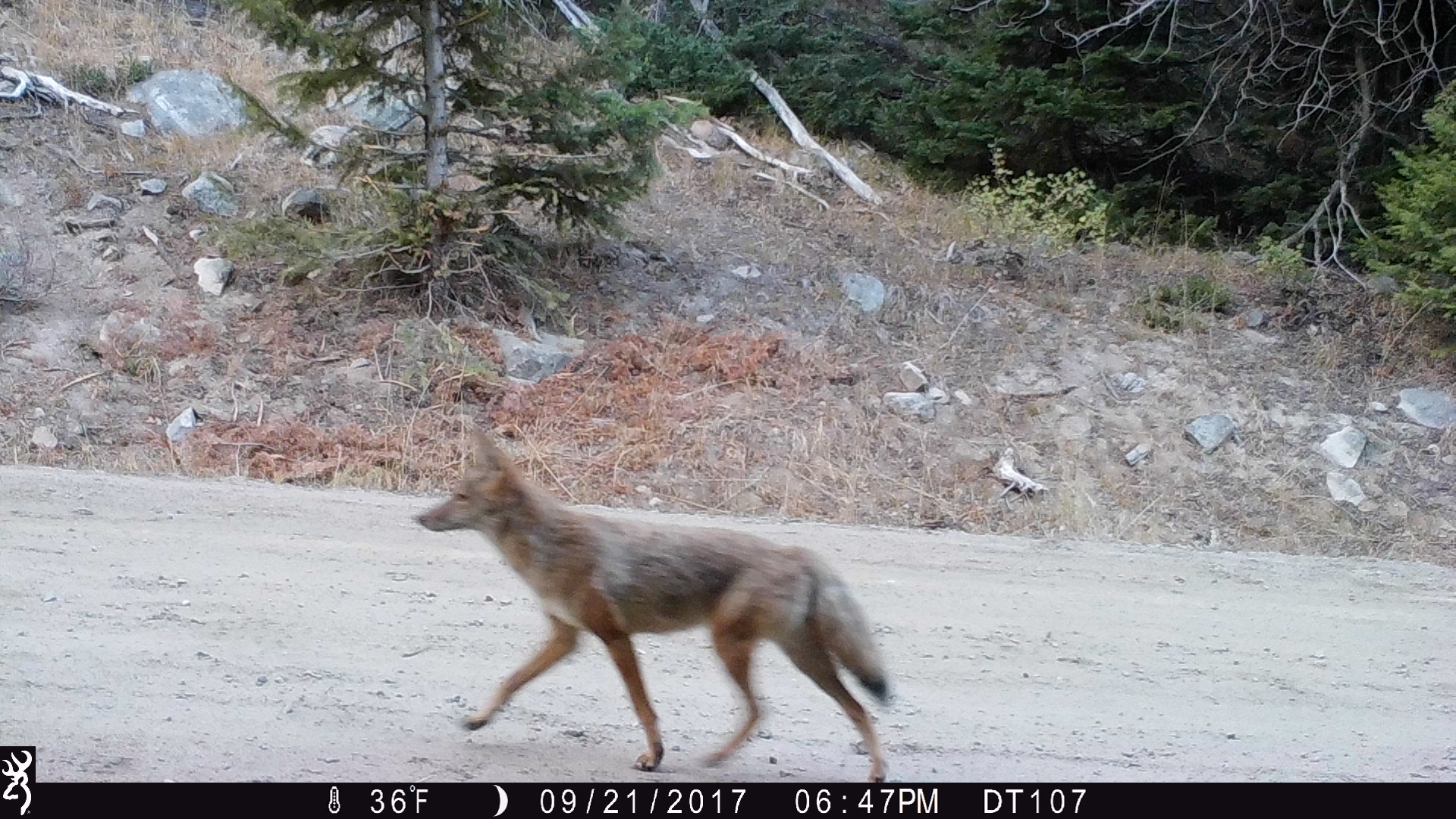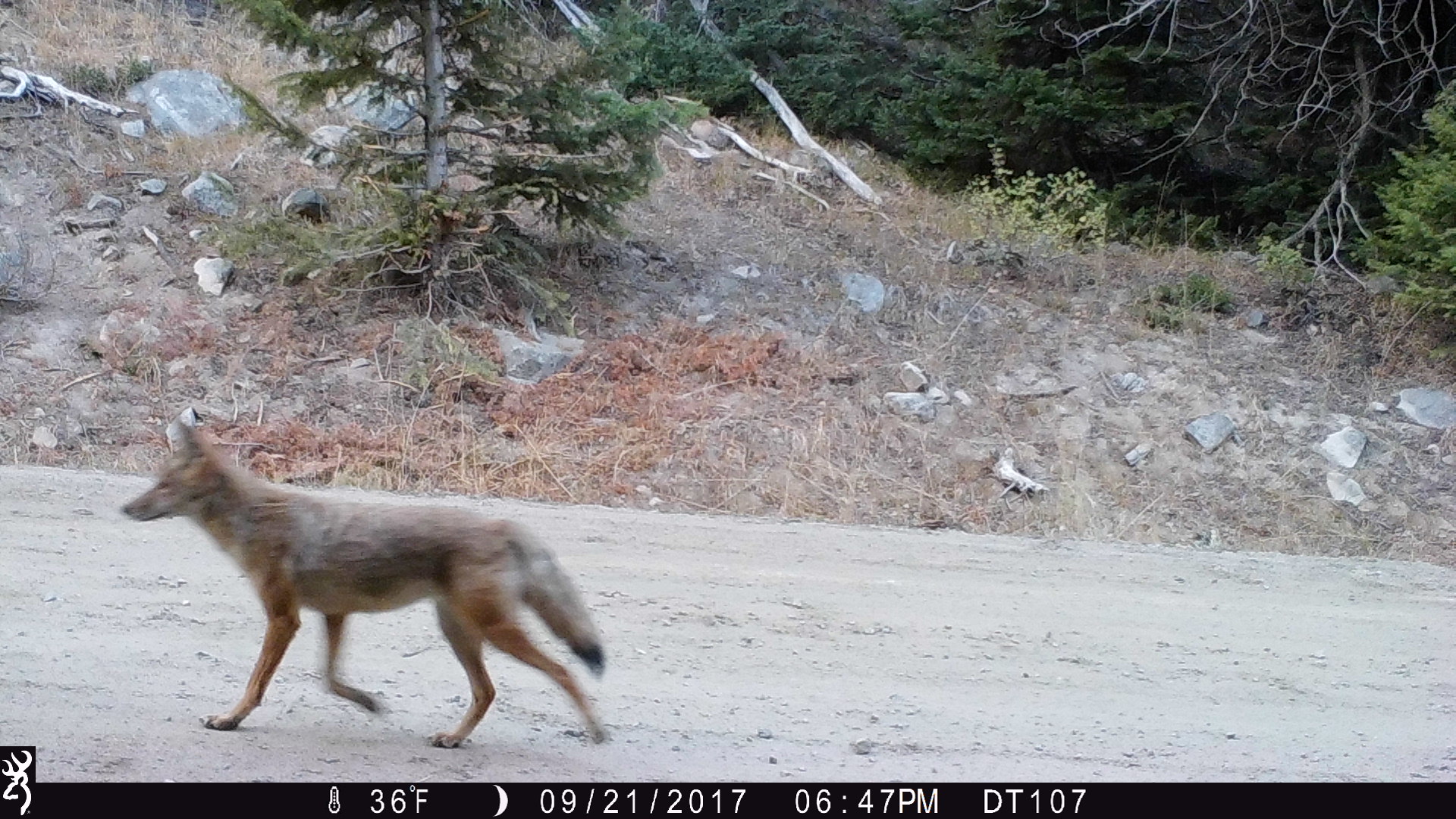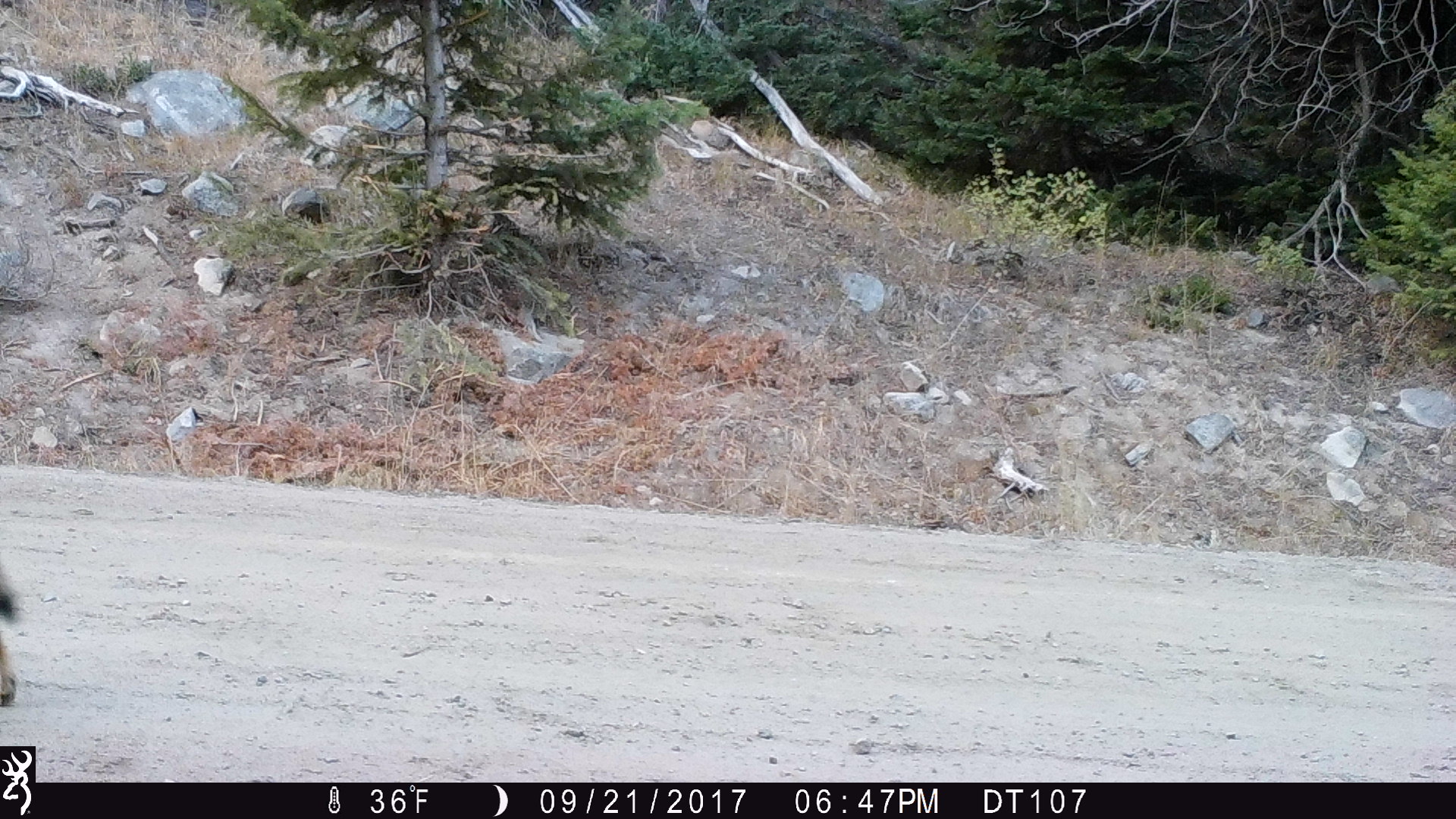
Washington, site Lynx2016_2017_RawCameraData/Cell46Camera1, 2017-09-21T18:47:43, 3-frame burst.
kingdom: Animalia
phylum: Chordata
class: Mammalia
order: Carnivora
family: Canidae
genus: Canis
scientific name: Canis latrans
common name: coyote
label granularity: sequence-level